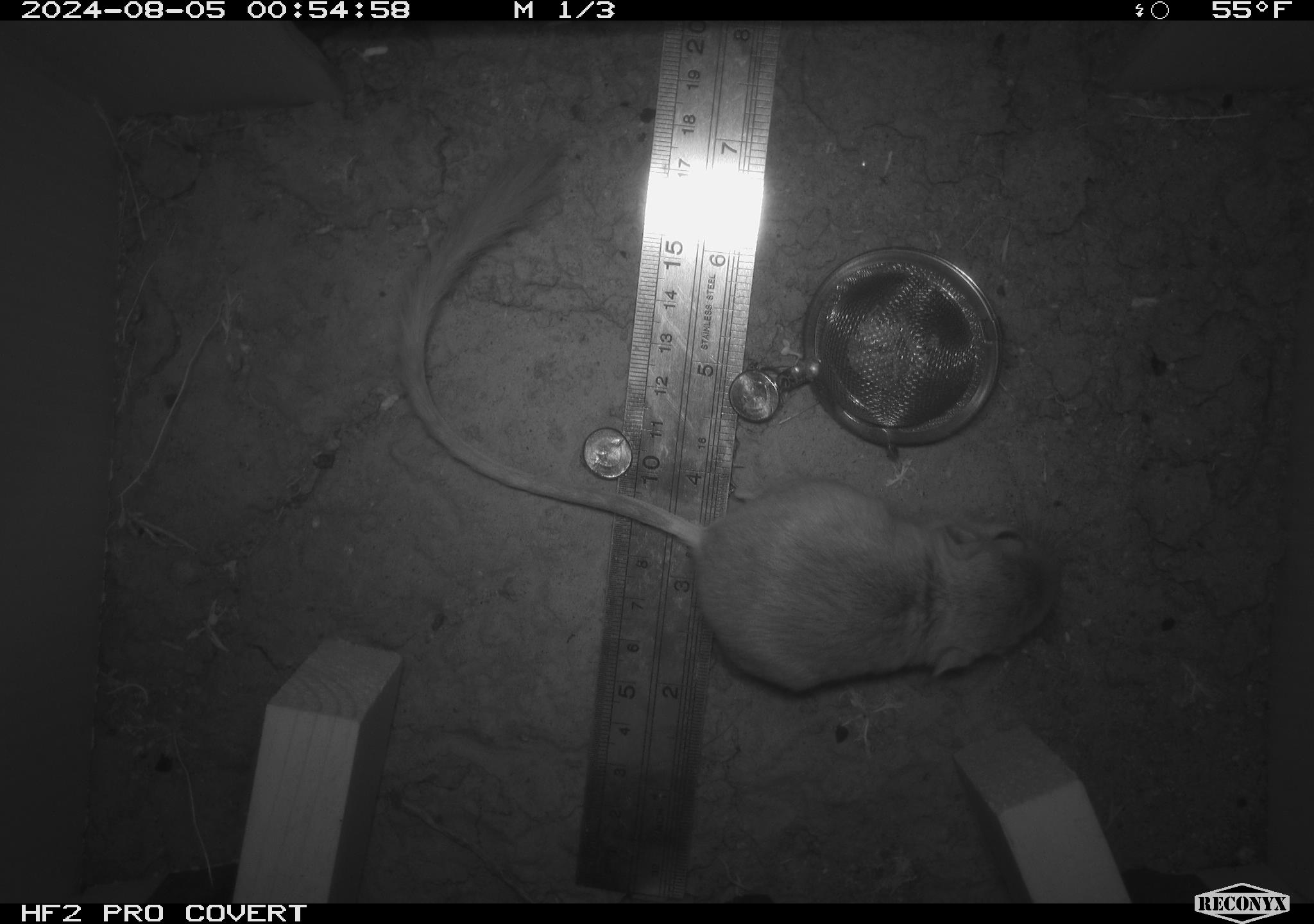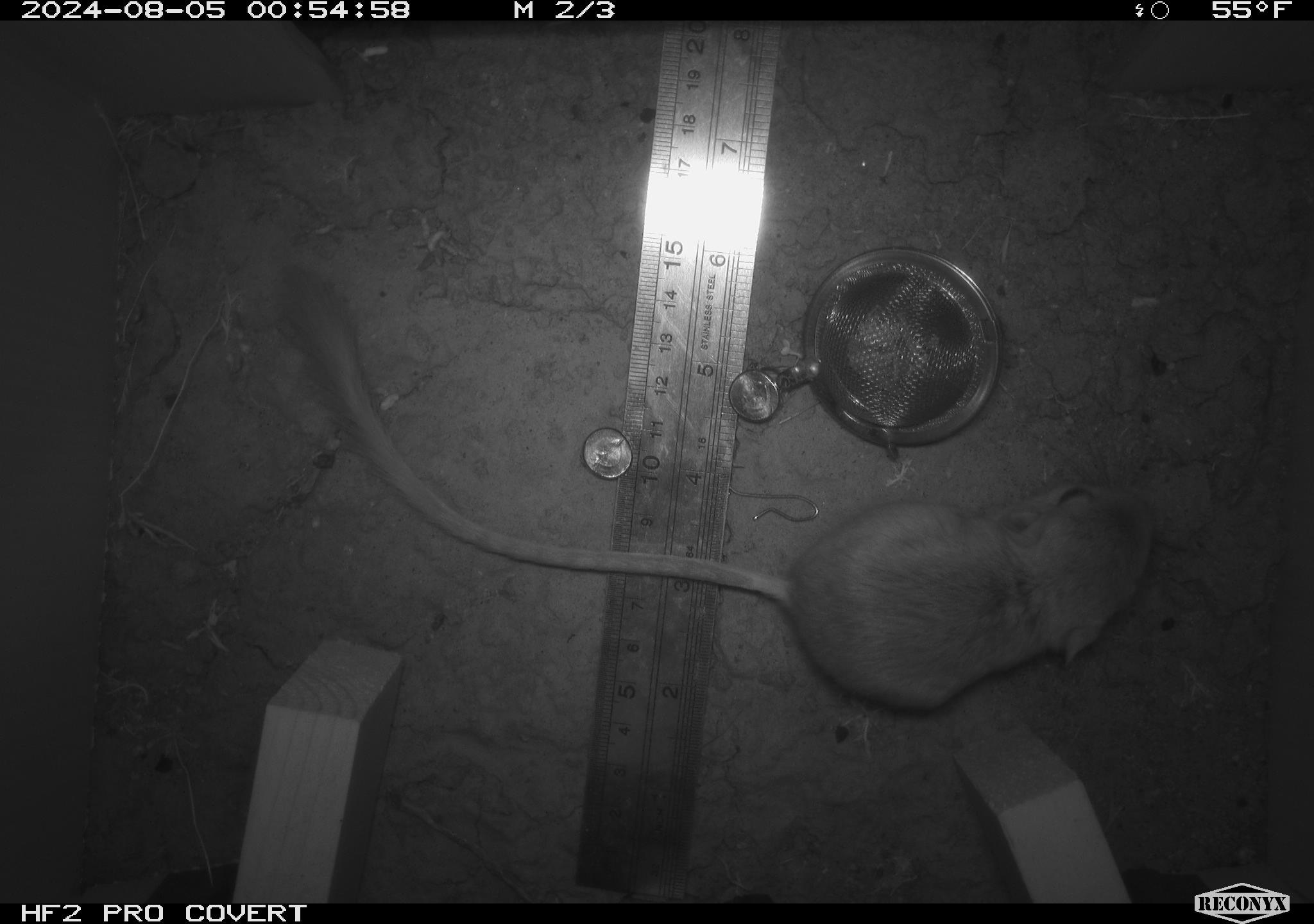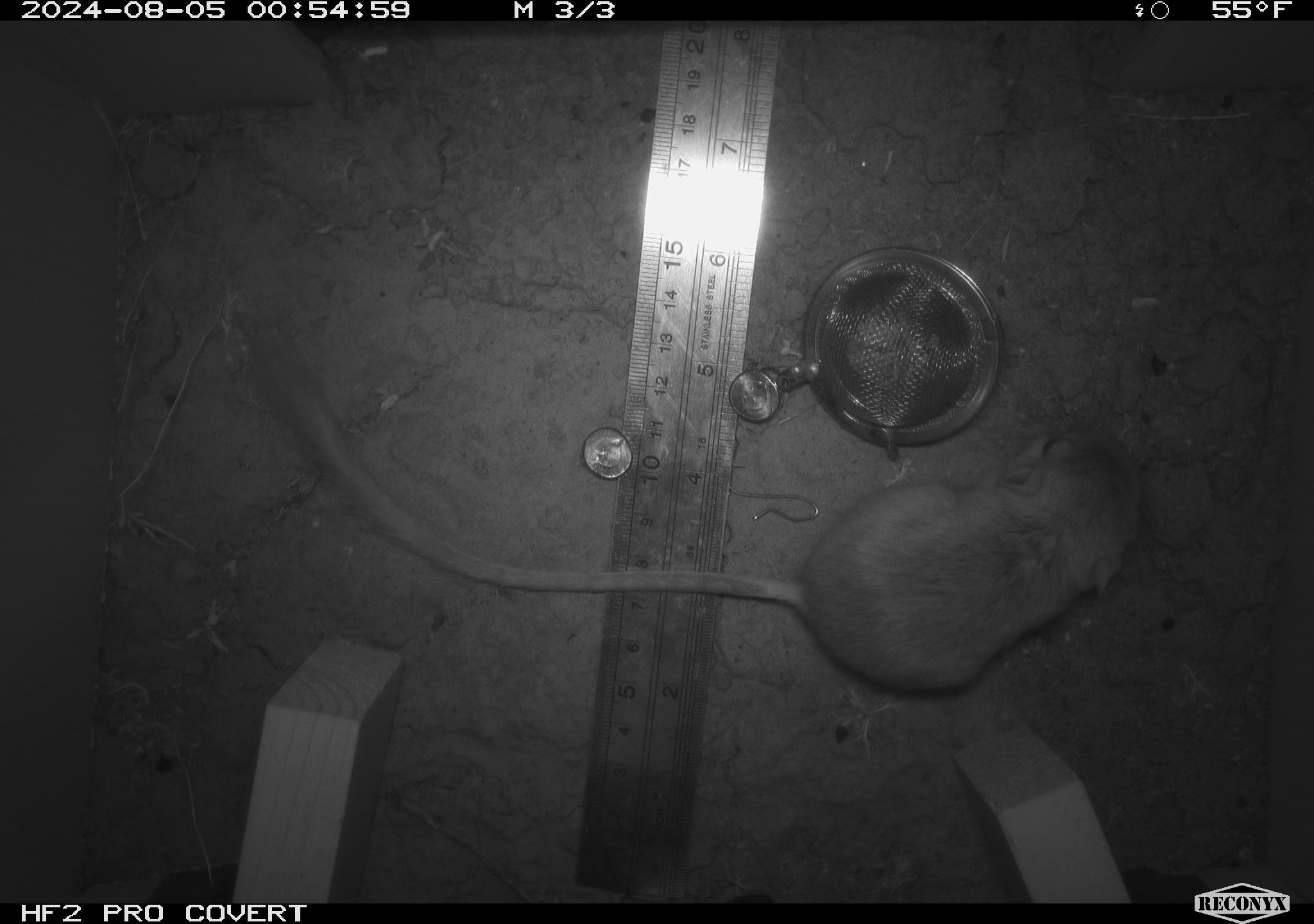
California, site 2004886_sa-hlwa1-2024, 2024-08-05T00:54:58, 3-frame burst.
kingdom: Animalia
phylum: Chordata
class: Mammalia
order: Rodentia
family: Heteromyidae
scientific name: Heteromyidae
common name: kangaroo rats and pocket mice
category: heteromyidae family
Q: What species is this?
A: Heteromyidae family (kangaroo rats and pocket mice) (Heteromyidae).